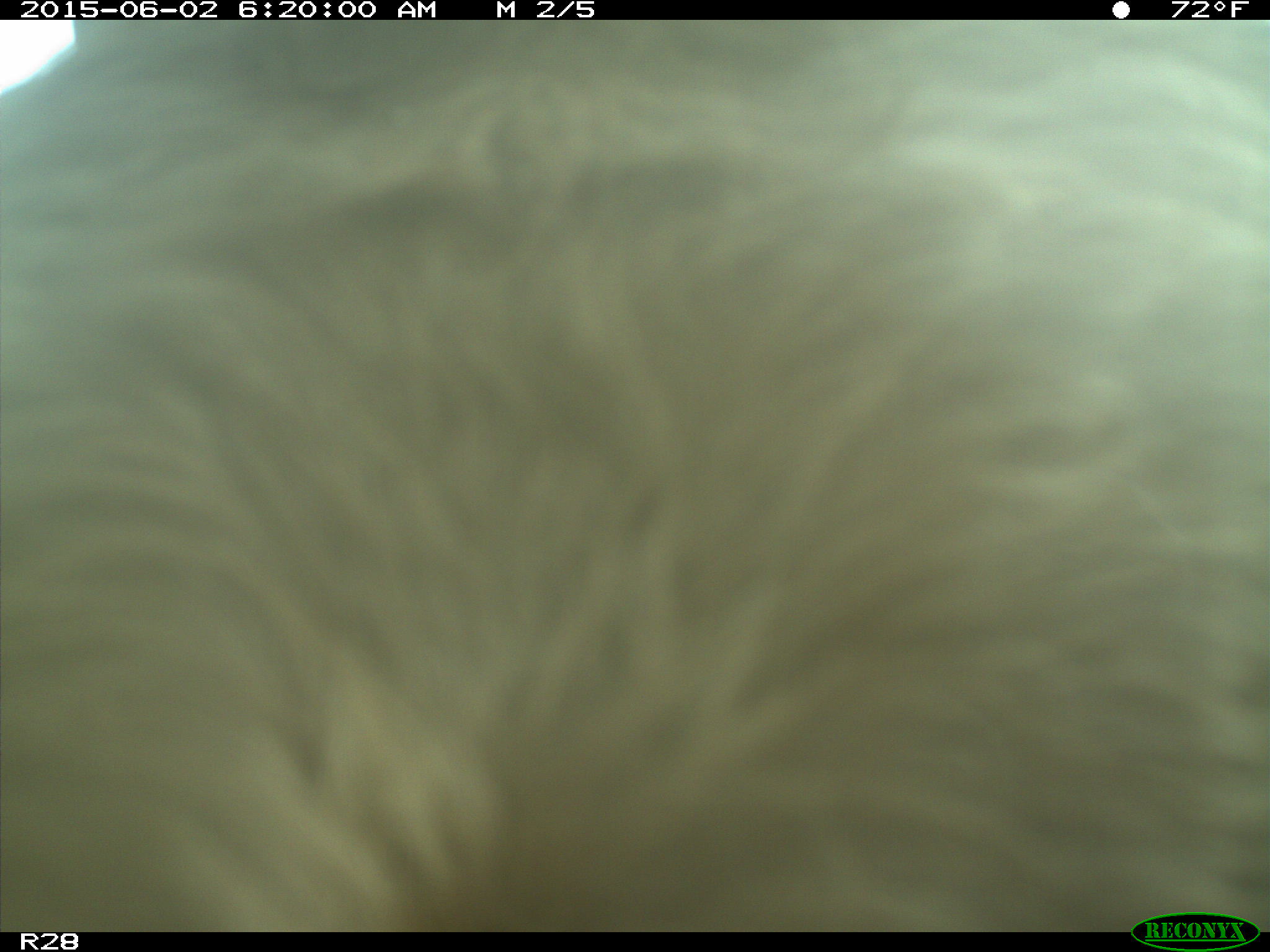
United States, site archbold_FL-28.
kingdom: Animalia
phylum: Chordata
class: Mammalia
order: Artiodactyla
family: Bovidae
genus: Bos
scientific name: Bos taurus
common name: domestic cow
Bos taurus (domestic cow).